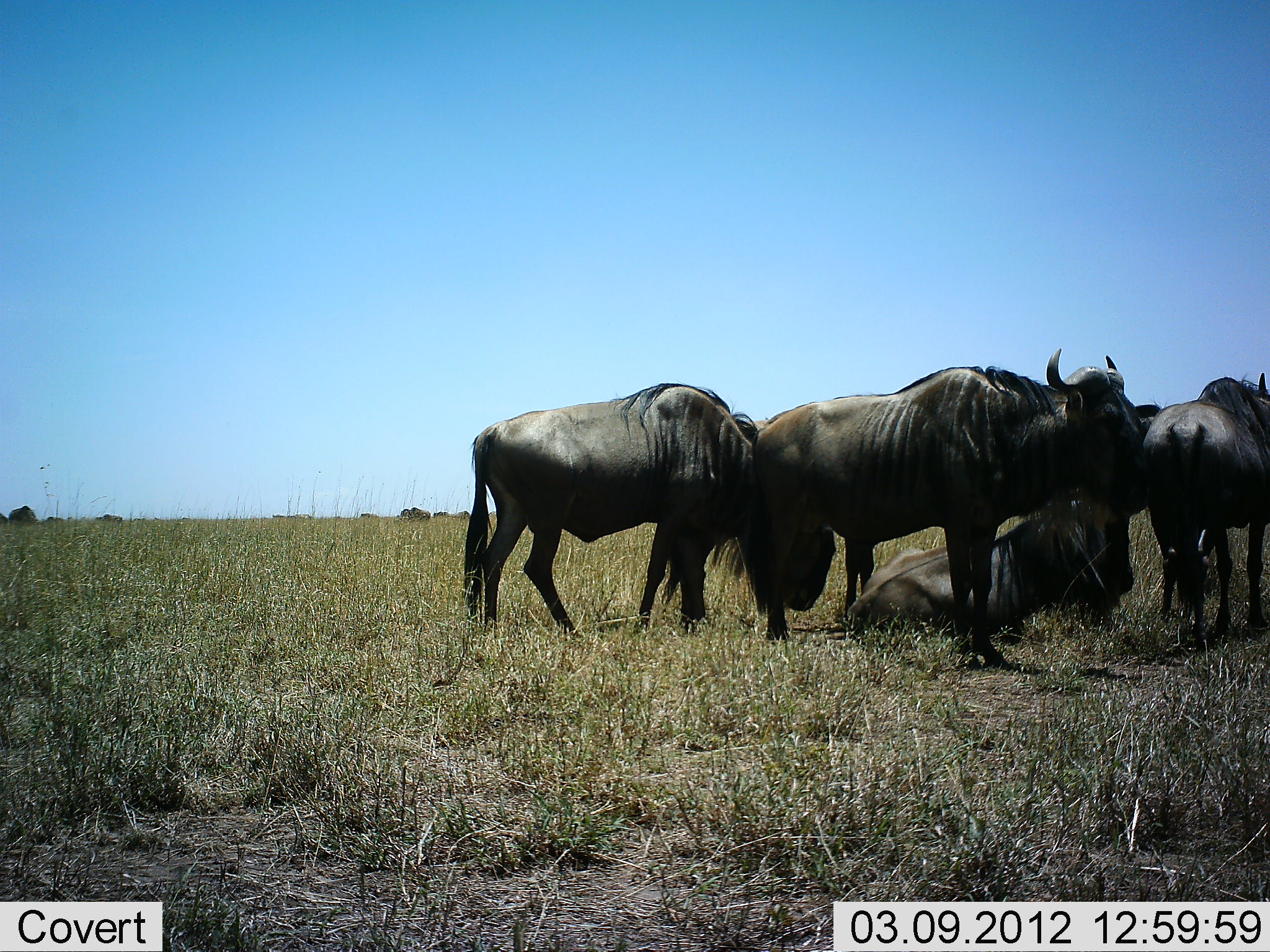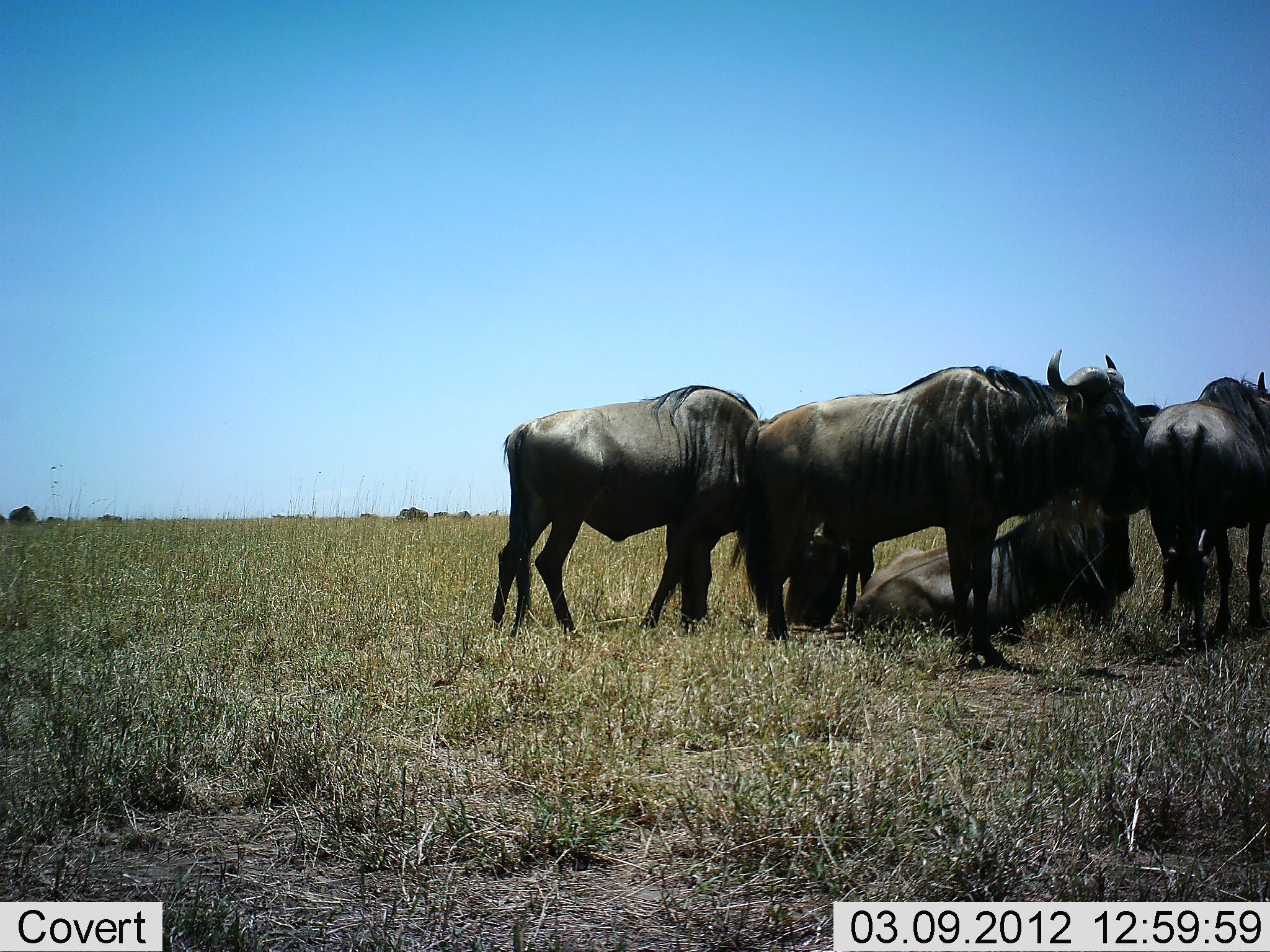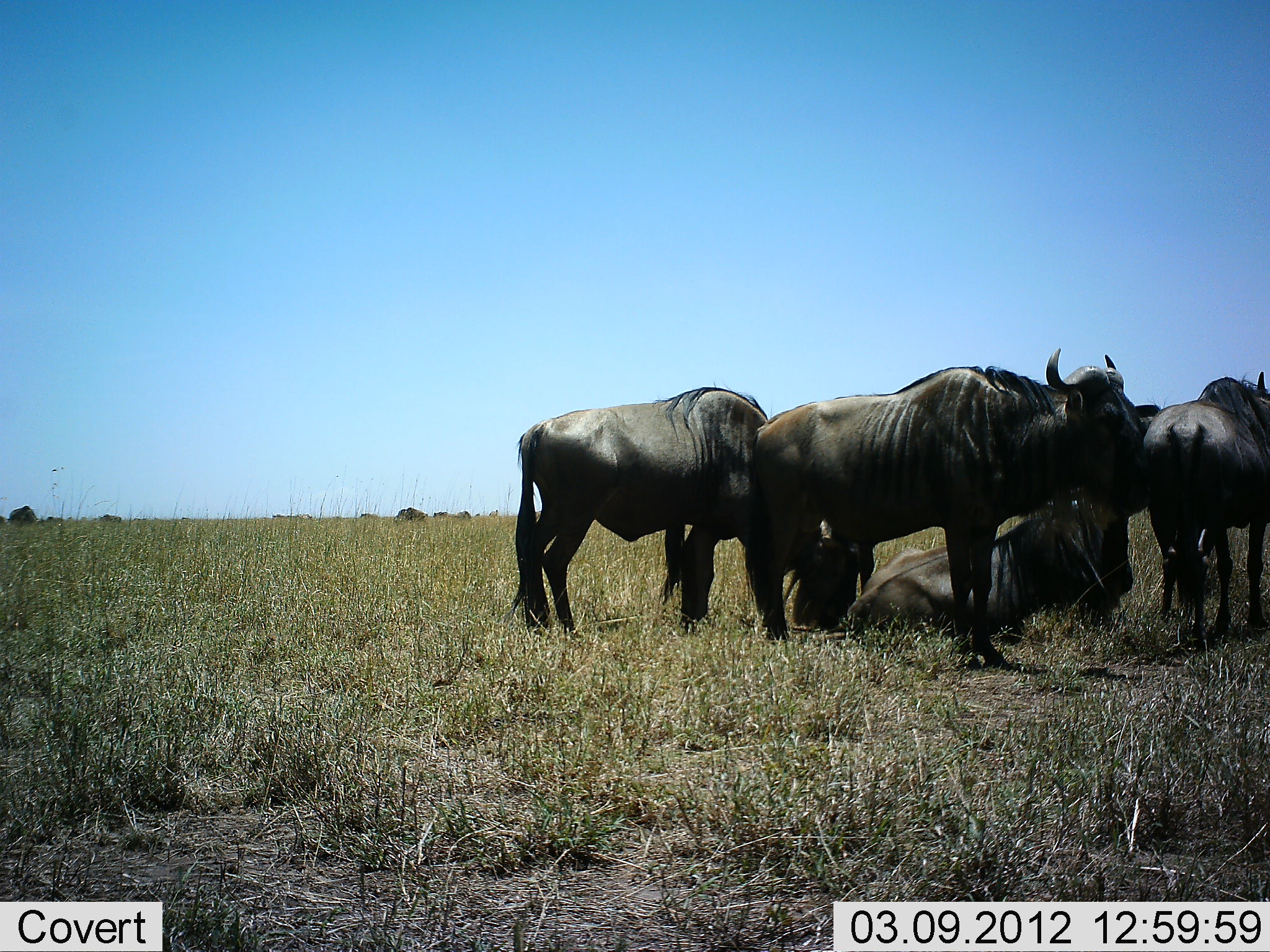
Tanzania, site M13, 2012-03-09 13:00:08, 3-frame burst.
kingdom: Animalia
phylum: Chordata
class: Mammalia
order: Artiodactyla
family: Bovidae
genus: Connochaetes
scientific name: Connochaetes taurinus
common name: blue wildebeest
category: wildebeest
Wildebeest (blue wildebeest) (Connochaetes taurinus), count 5. Behavior (volunteer vote fractions): standing 88%, resting 88%, moving 19%, interacting 6%. Young present (vote fraction): 0%. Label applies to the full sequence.